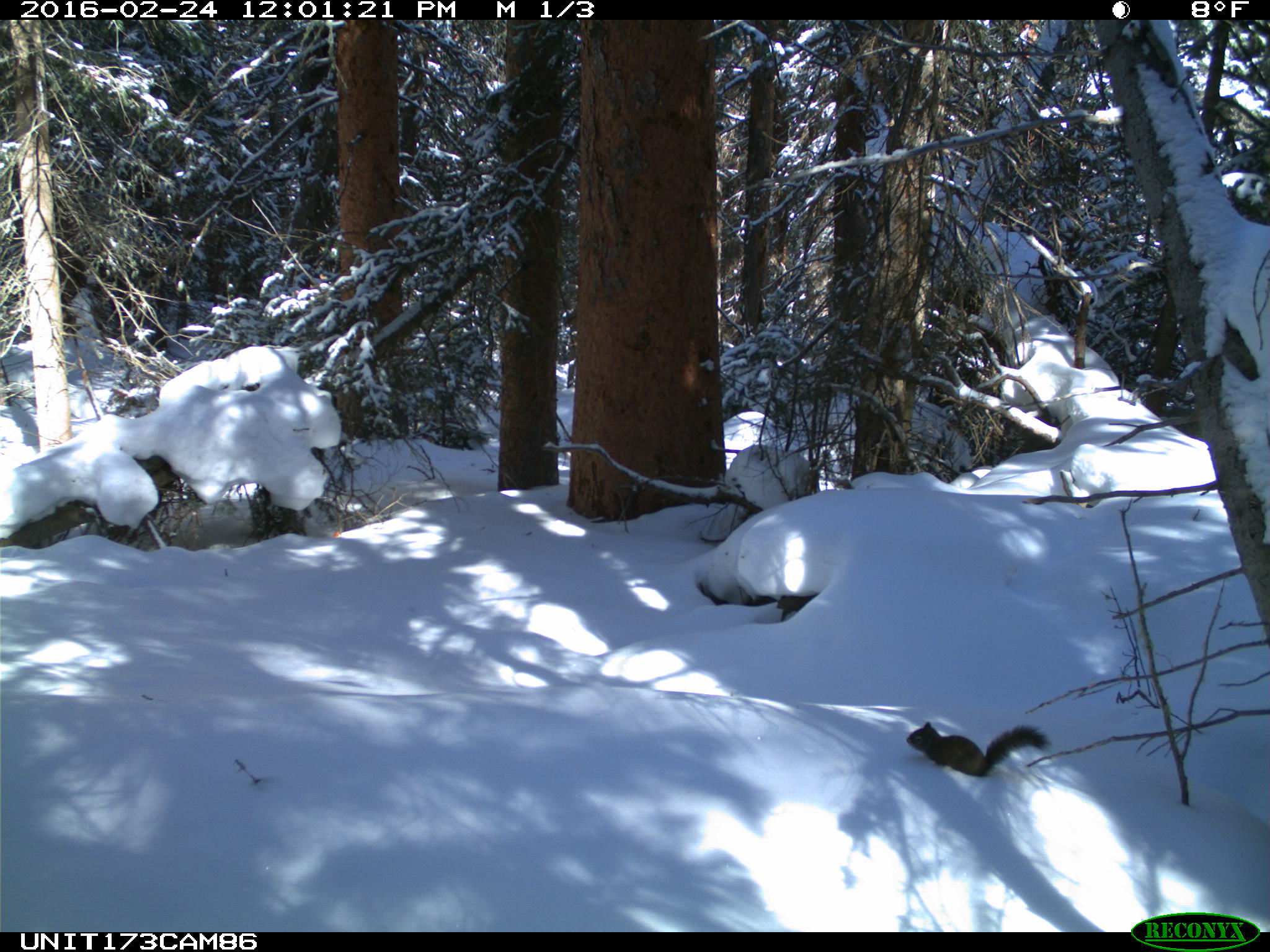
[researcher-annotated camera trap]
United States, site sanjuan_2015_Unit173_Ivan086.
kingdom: Animalia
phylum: Chordata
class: Mammalia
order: Rodentia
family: Sciuridae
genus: Tamiasciurus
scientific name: Tamiasciurus hudsonicus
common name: american red squirrel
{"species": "Tamiasciurus hudsonicus (american red squirrel)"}